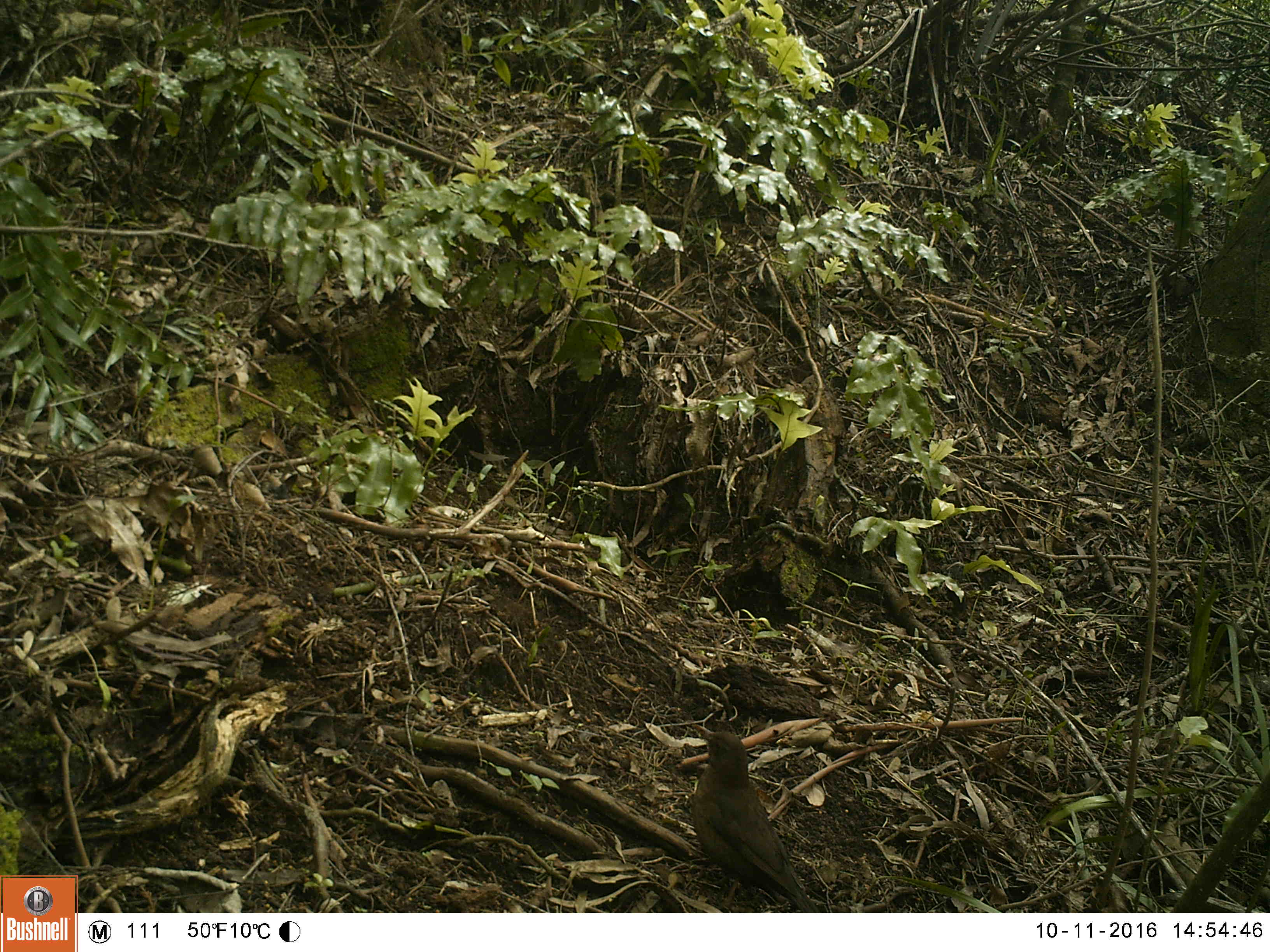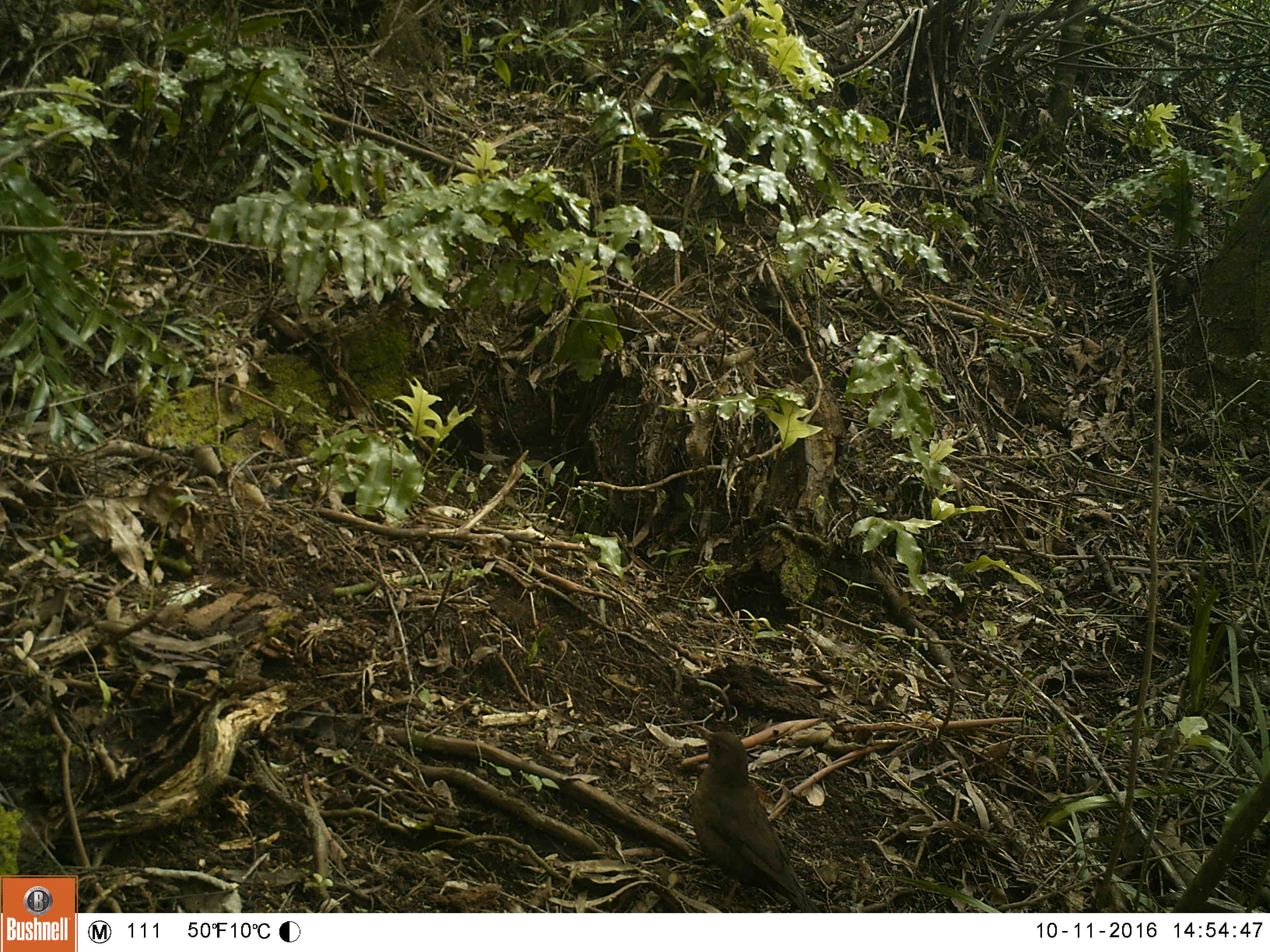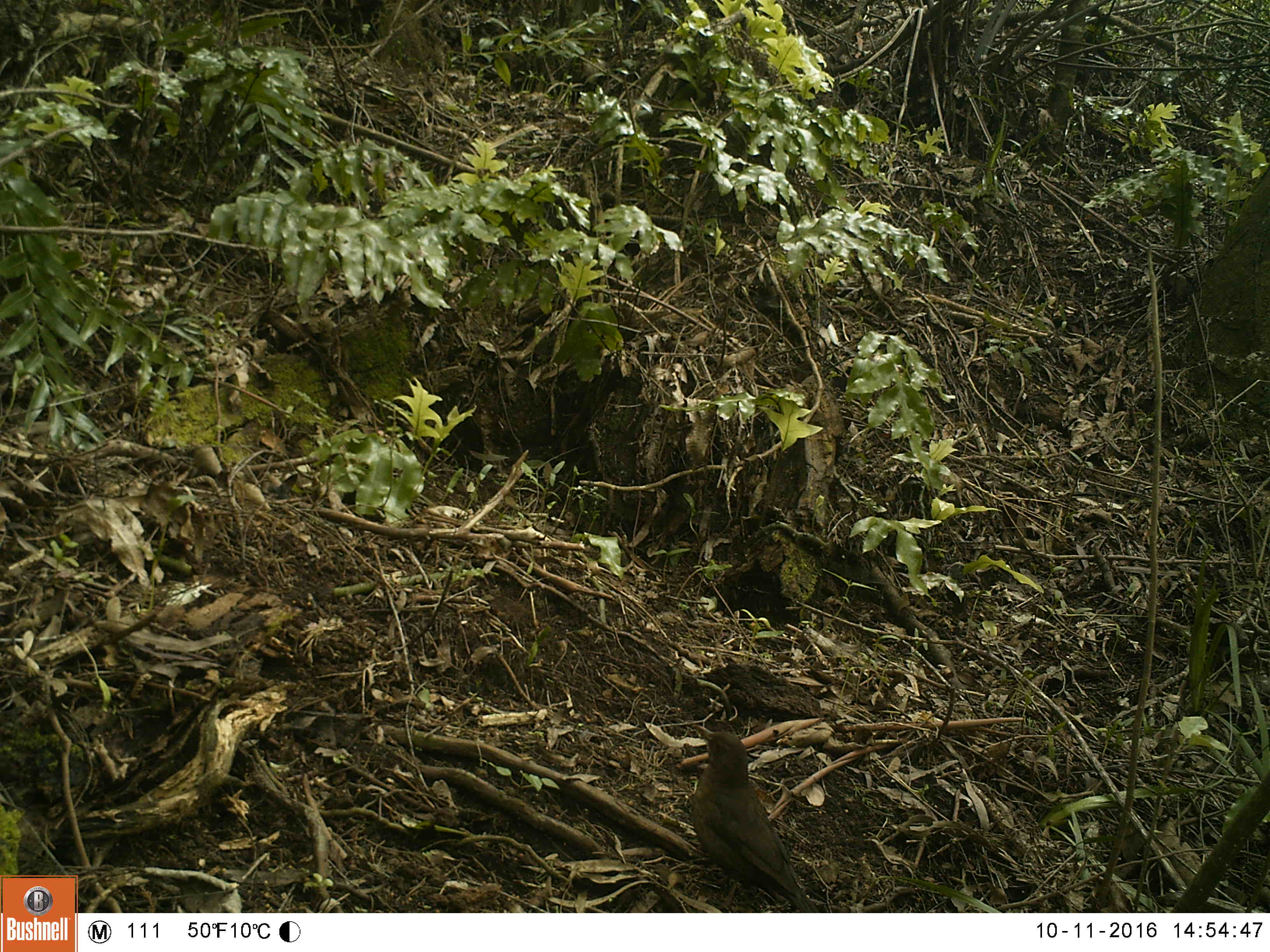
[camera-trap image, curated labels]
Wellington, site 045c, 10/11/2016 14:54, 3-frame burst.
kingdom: Animalia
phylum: Chordata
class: Aves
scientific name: Aves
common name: bird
Bird (Aves).